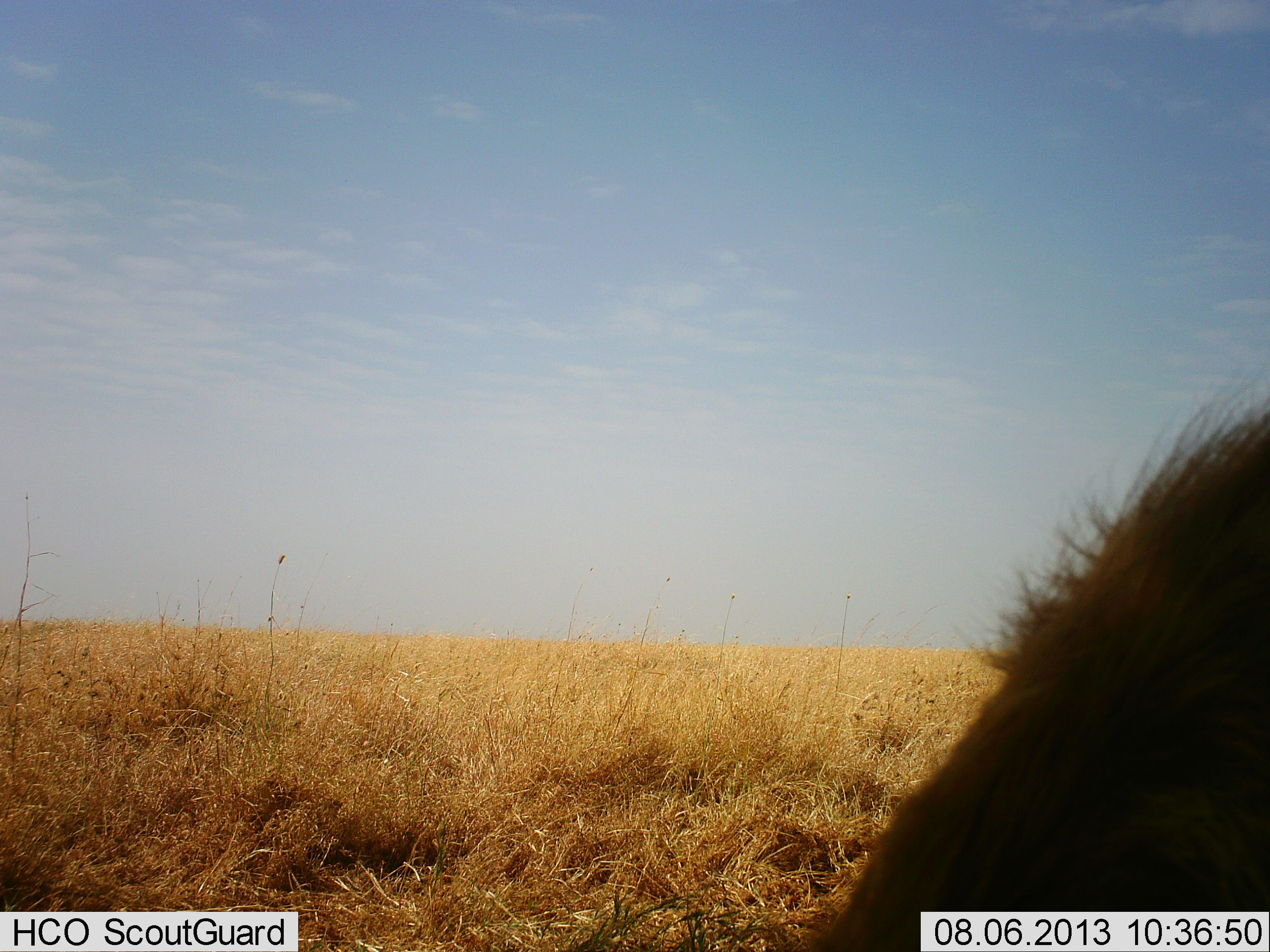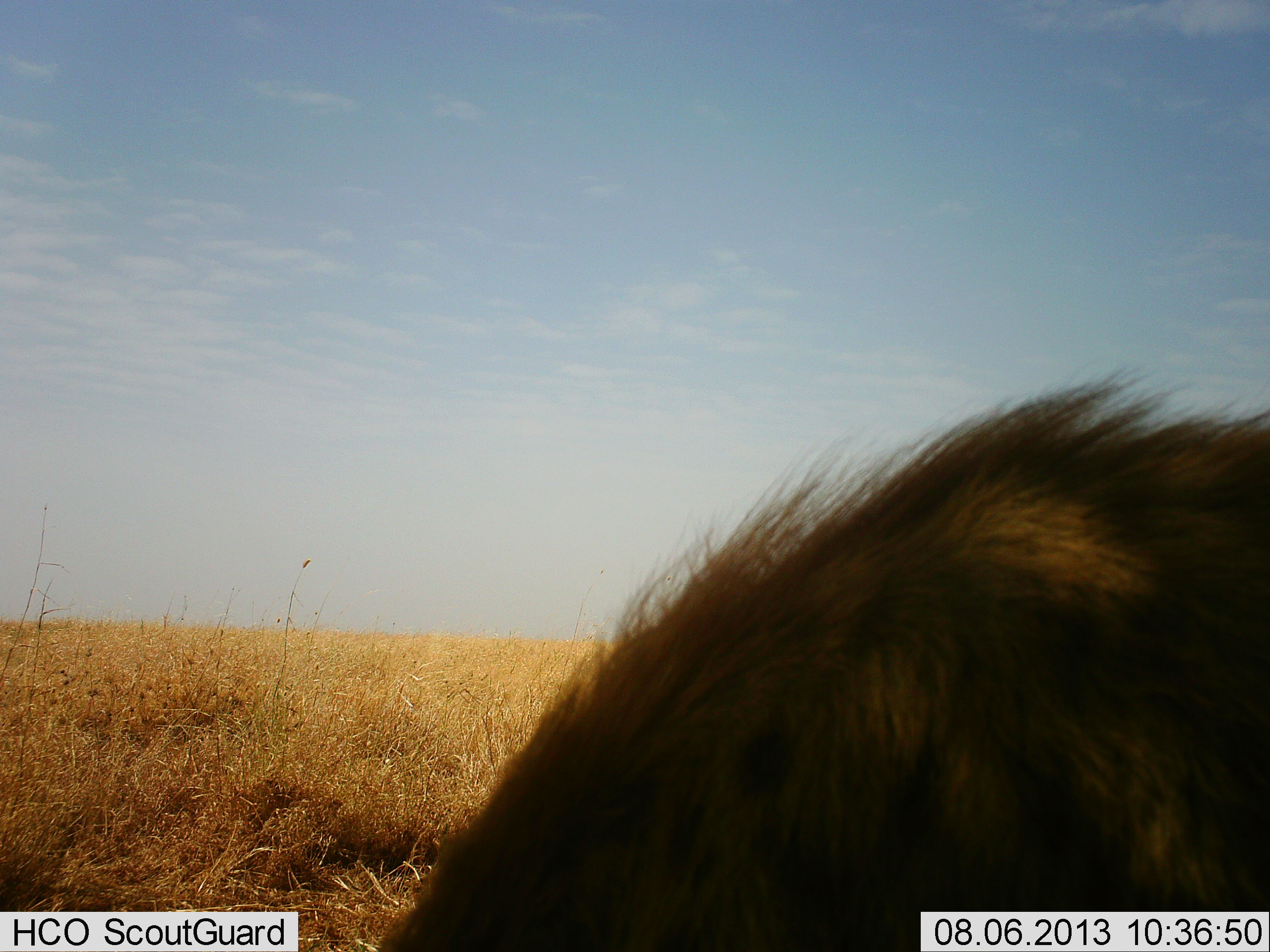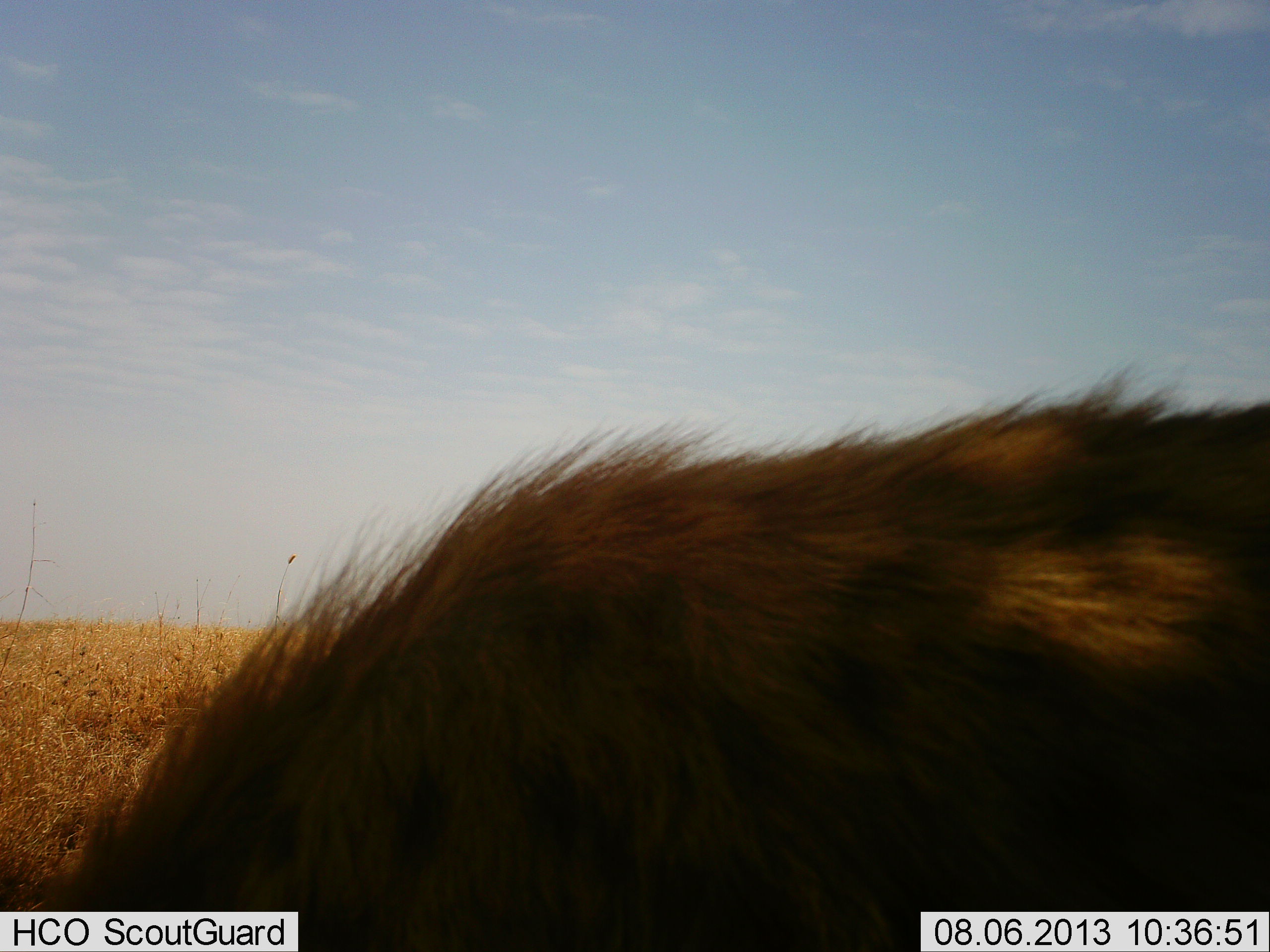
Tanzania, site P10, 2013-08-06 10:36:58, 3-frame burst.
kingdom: Animalia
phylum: Chordata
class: Mammalia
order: Carnivora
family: Hyaenidae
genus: Crocuta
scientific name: Crocuta crocuta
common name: spotted hyena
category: hyenaspotted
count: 1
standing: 20%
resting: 0%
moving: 80%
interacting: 0%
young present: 0%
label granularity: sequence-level